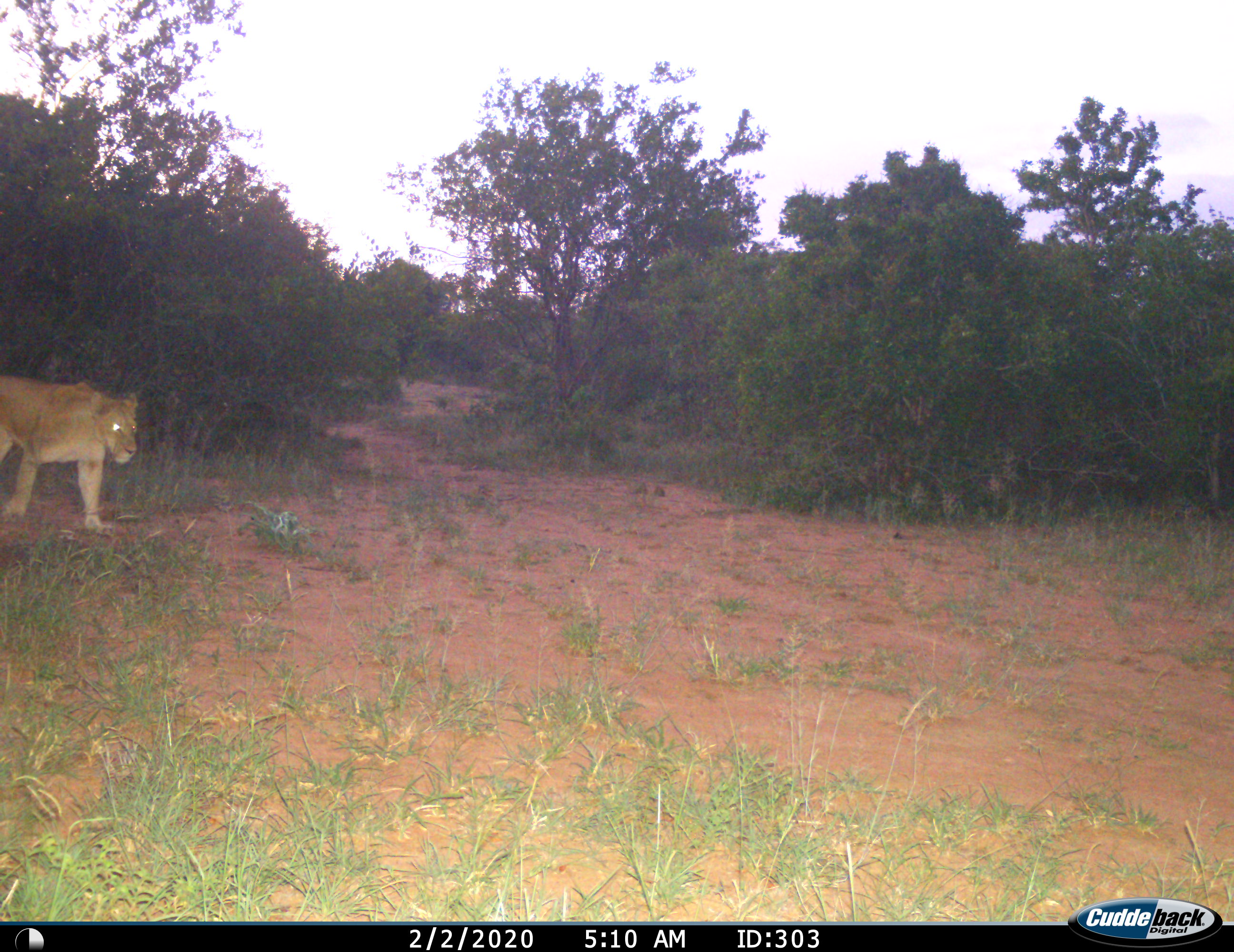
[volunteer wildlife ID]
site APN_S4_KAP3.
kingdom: Animalia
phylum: Chordata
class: Mammalia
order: Carnivora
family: Felidae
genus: Panthera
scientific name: Panthera leo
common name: lion female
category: lionfemale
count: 1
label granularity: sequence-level